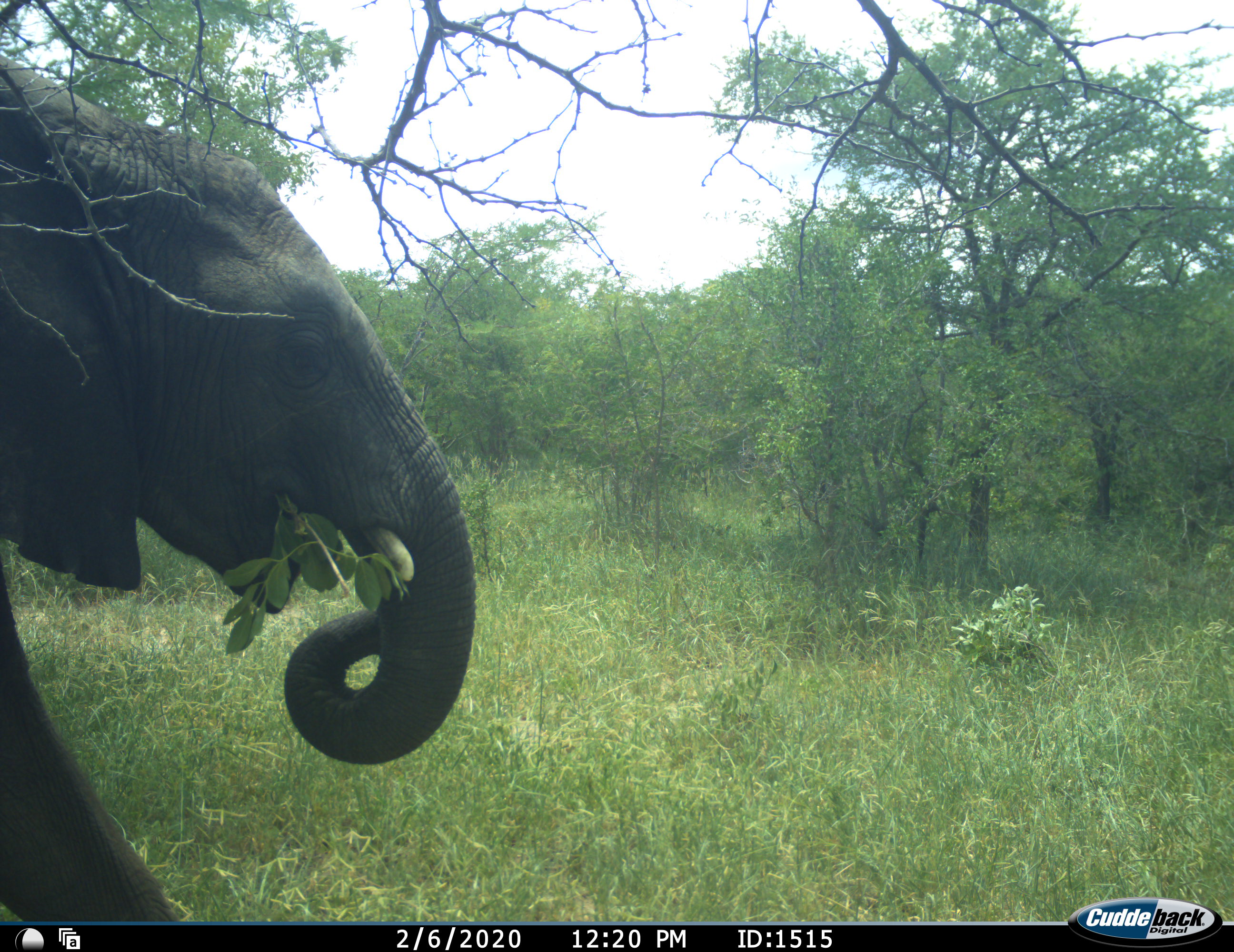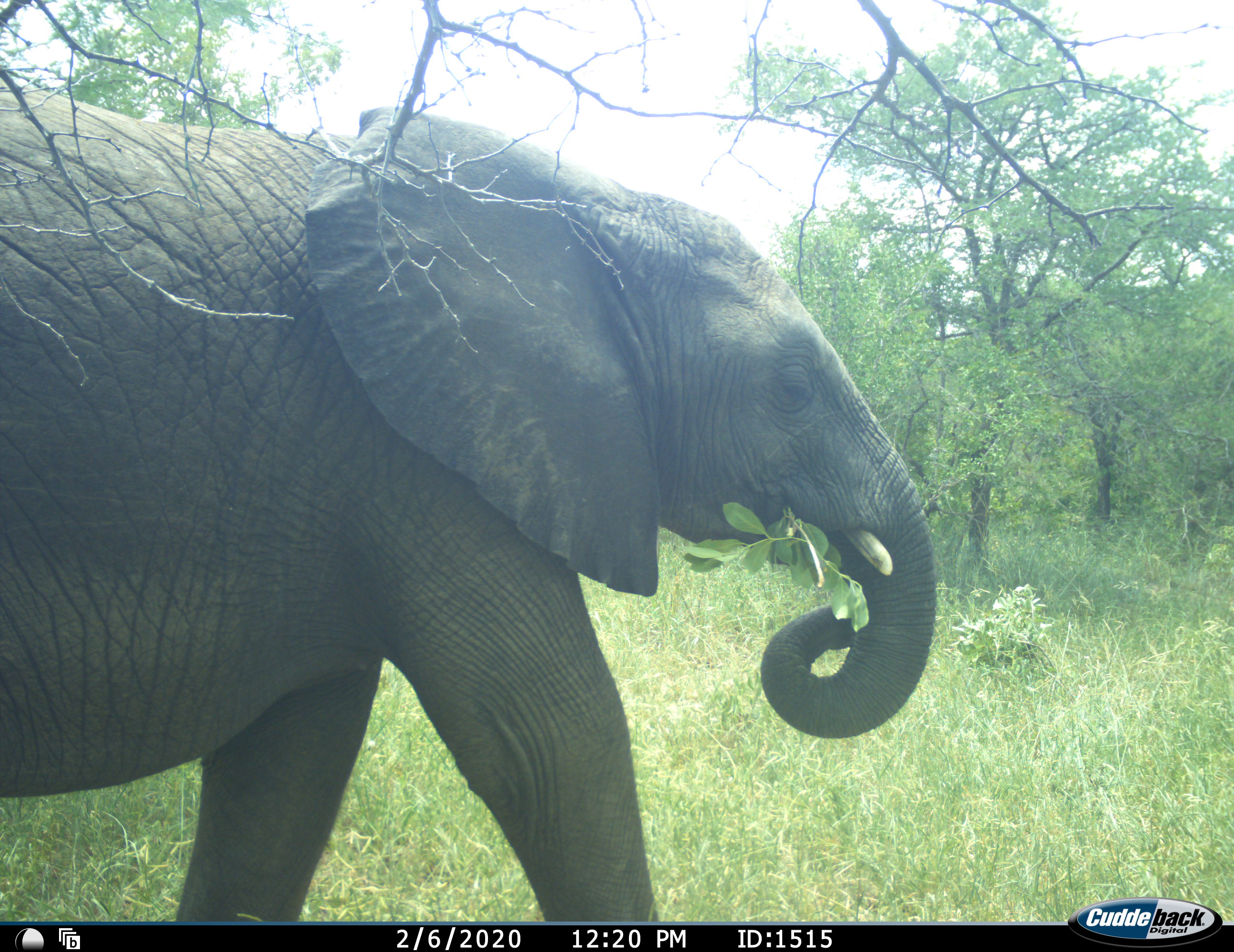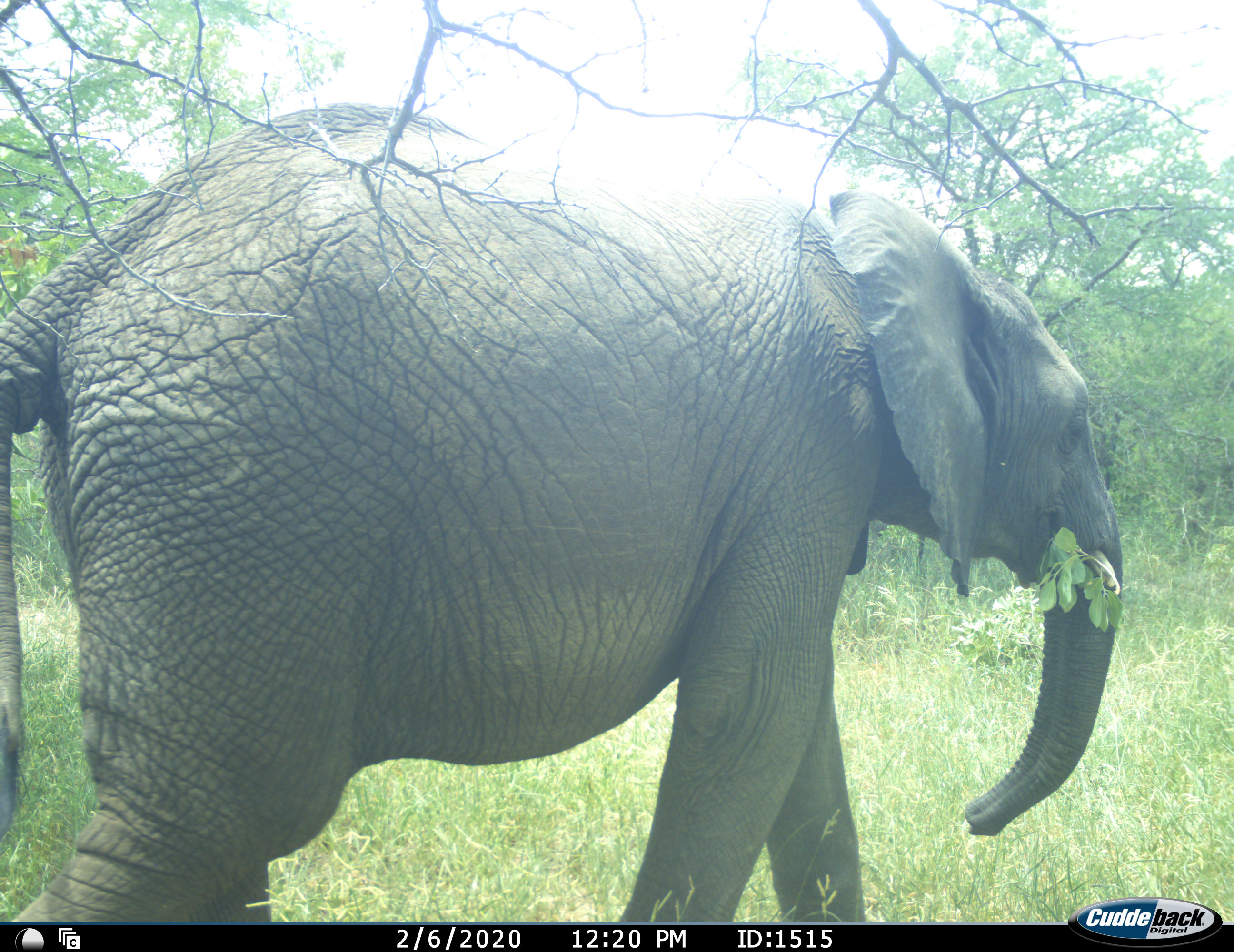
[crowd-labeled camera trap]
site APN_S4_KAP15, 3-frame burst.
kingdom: Animalia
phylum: Chordata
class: Mammalia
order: Proboscidea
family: Elephantidae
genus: Loxodonta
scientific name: Loxodonta africana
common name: african bush elephant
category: elephant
Elephant (african bush elephant) (Loxodonta africana), count 1. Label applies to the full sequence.